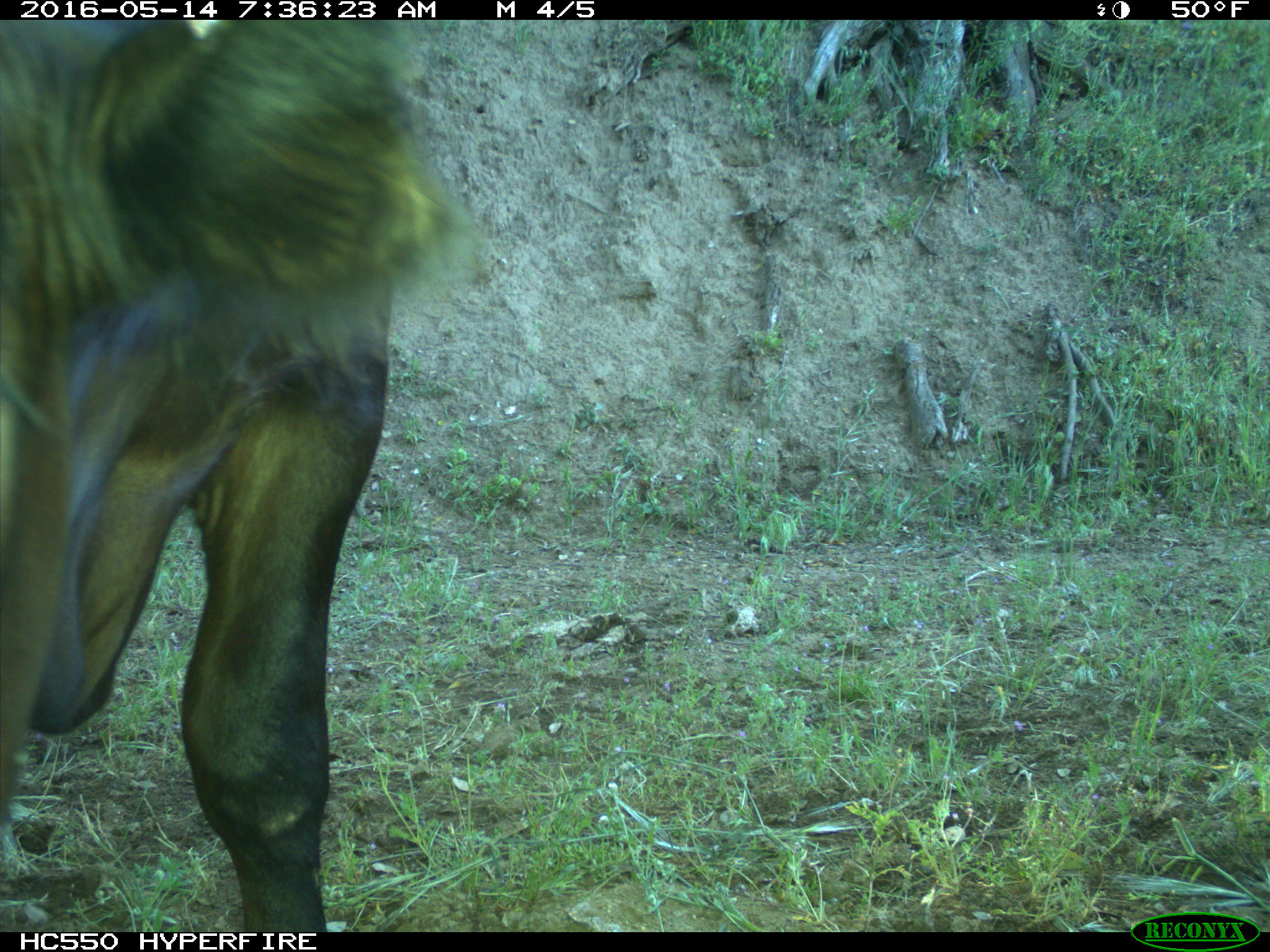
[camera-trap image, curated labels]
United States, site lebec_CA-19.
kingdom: Animalia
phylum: Chordata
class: Mammalia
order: Artiodactyla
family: Bovidae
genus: Bos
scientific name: Bos taurus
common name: domestic cow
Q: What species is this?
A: Bos taurus (domestic cow).